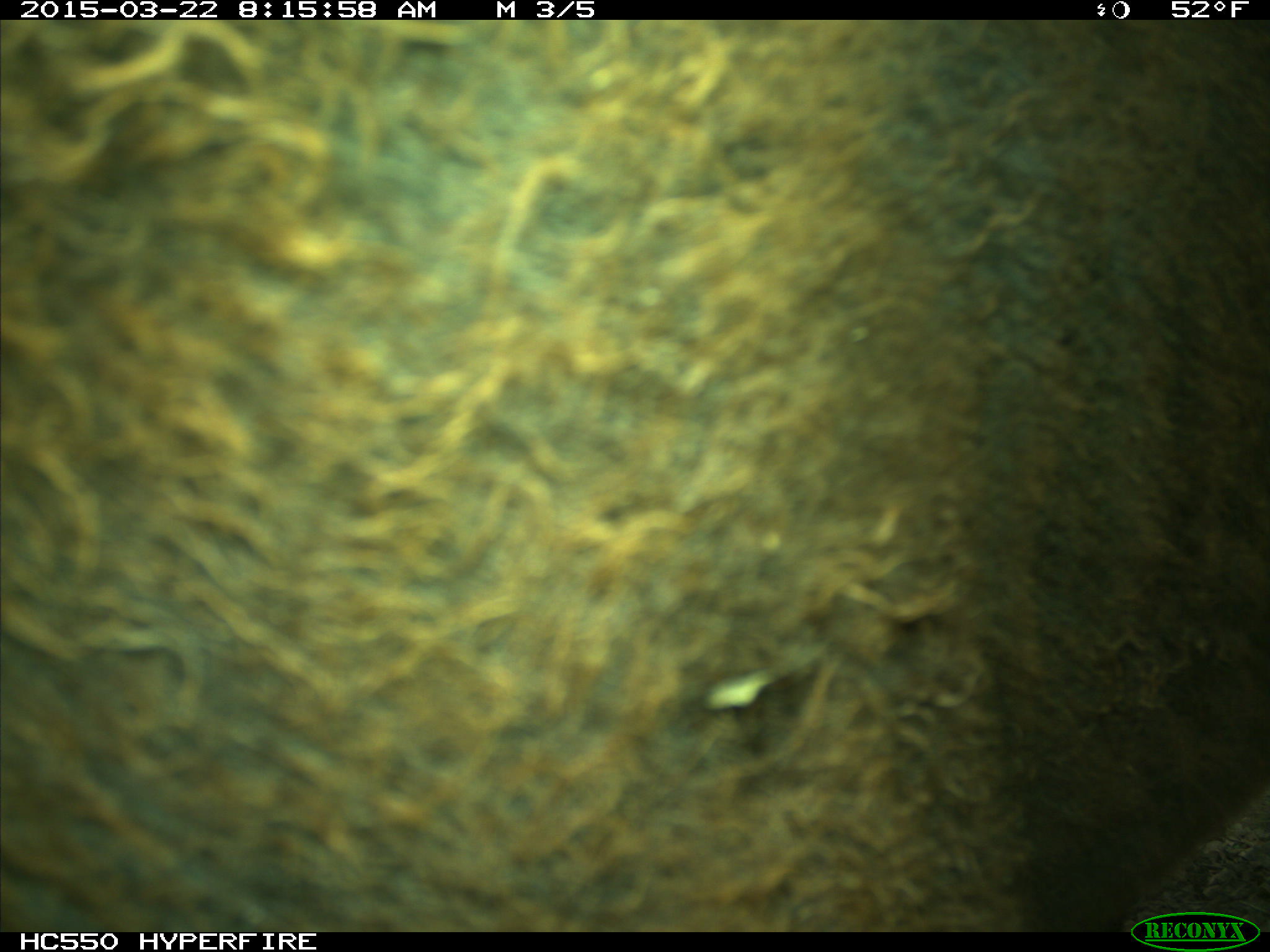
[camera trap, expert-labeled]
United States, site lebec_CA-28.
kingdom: Animalia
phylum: Chordata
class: Mammalia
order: Artiodactyla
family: Bovidae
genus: Bos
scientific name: Bos taurus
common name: domestic cow